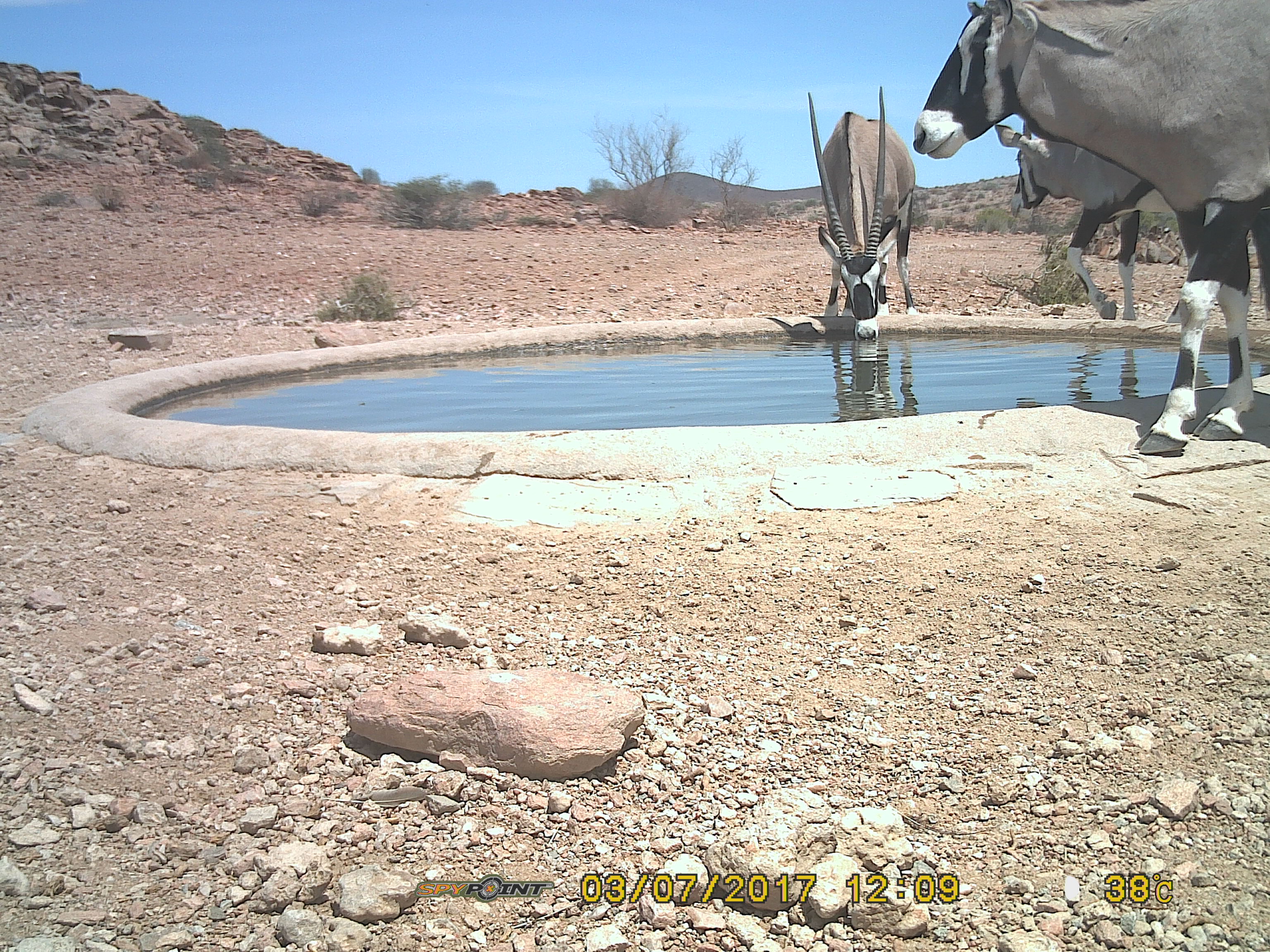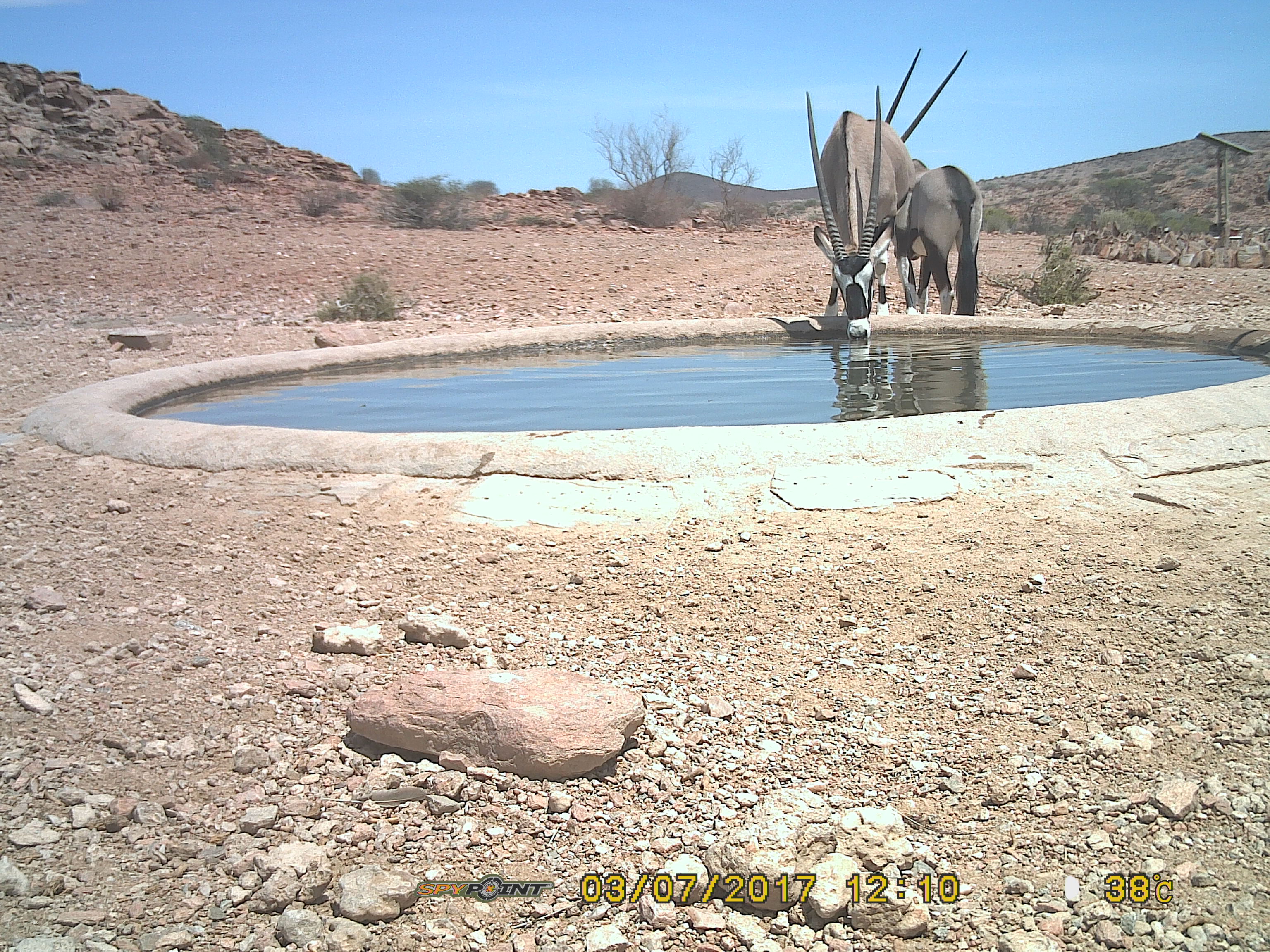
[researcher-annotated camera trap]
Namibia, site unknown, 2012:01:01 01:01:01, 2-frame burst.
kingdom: Animalia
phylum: Chordata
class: Mammalia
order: Artiodactyla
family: Bovidae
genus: Oryx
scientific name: Oryx gazella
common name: gemsbok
Oryx gazella (gemsbok).